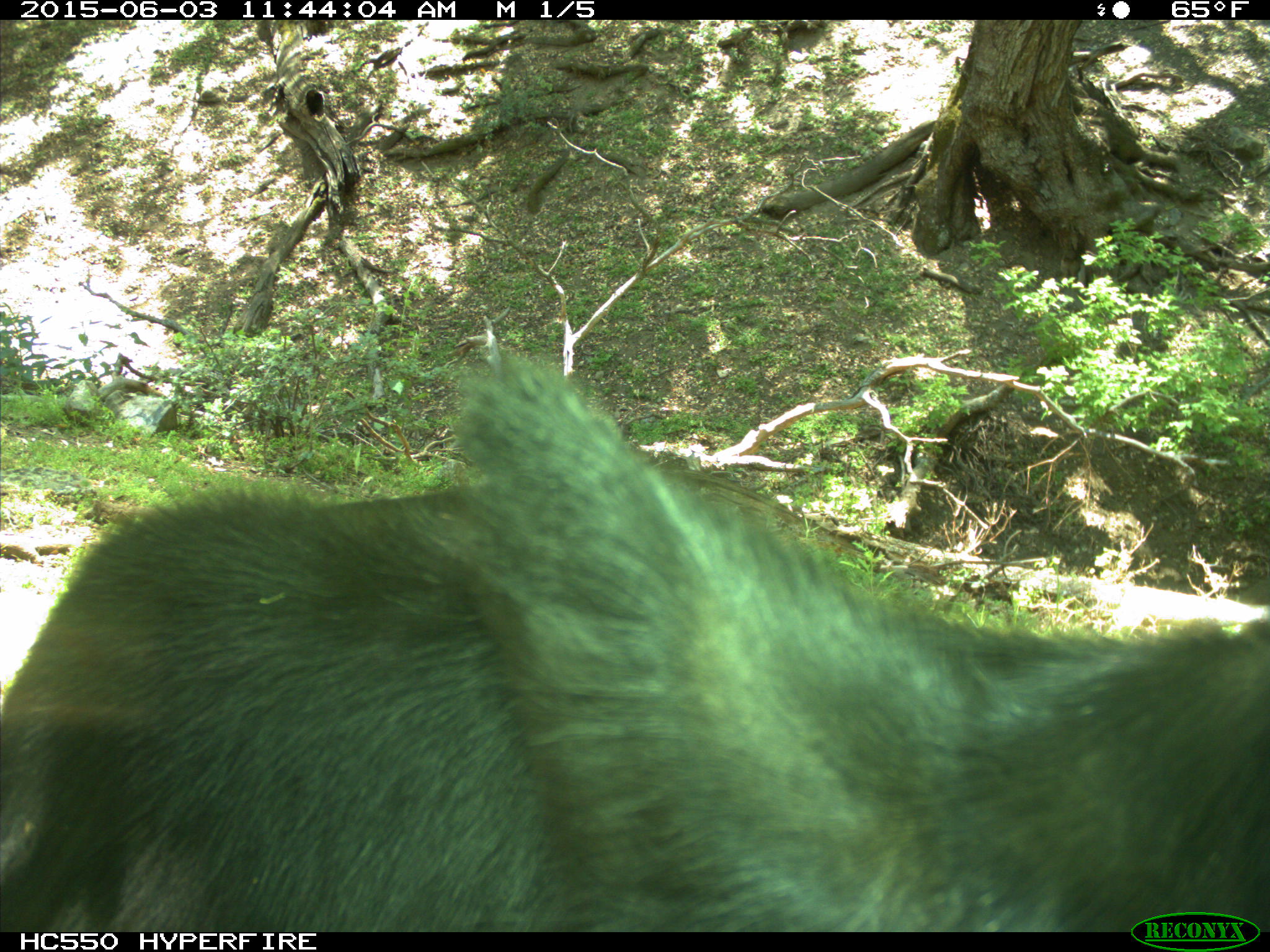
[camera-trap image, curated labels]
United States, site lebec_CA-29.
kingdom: Animalia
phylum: Chordata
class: Mammalia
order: Artiodactyla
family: Bovidae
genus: Bos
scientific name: Bos taurus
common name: domestic cow